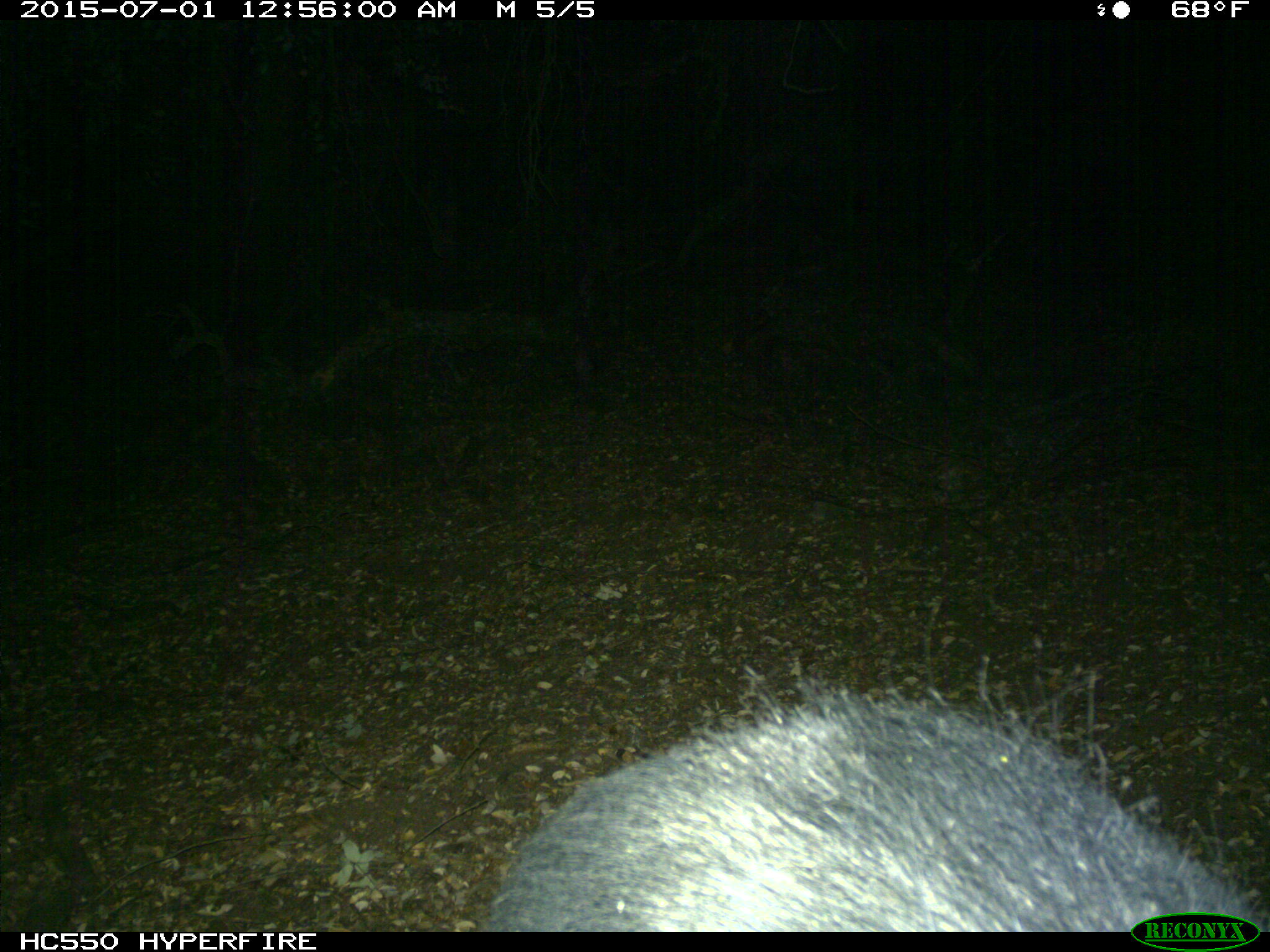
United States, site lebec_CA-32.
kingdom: Animalia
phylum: Chordata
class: Mammalia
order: Artiodactyla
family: Suidae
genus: Sus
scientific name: Sus scrofa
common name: wild boar